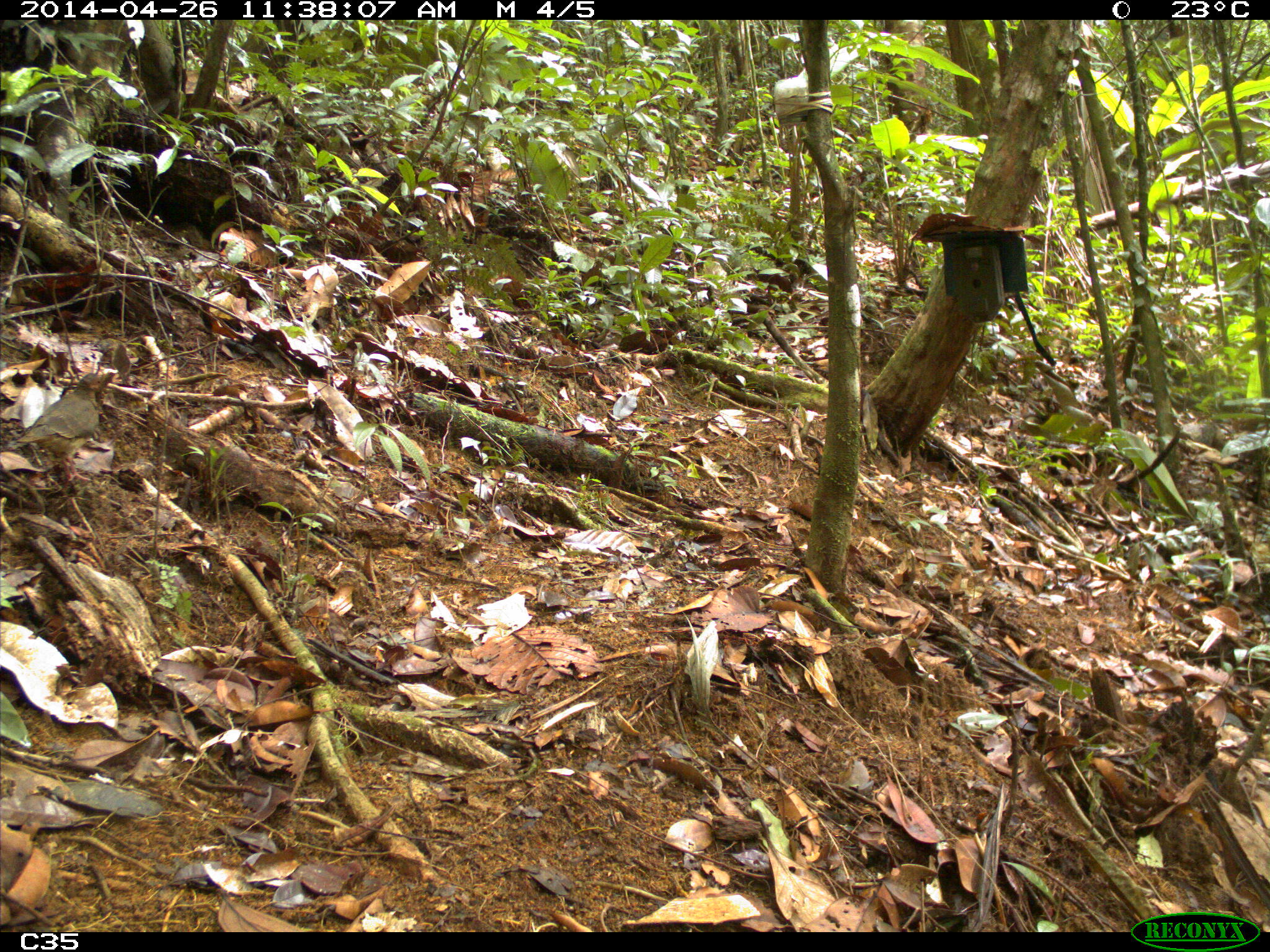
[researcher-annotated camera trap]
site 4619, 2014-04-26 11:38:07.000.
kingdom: Animalia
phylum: Chordata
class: Aves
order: Columbiformes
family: Columbidae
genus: Geotrygon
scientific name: Geotrygon montana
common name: ruddy quail-dove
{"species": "Geotrygon montana (ruddy quail-dove)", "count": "1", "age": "adult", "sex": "female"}